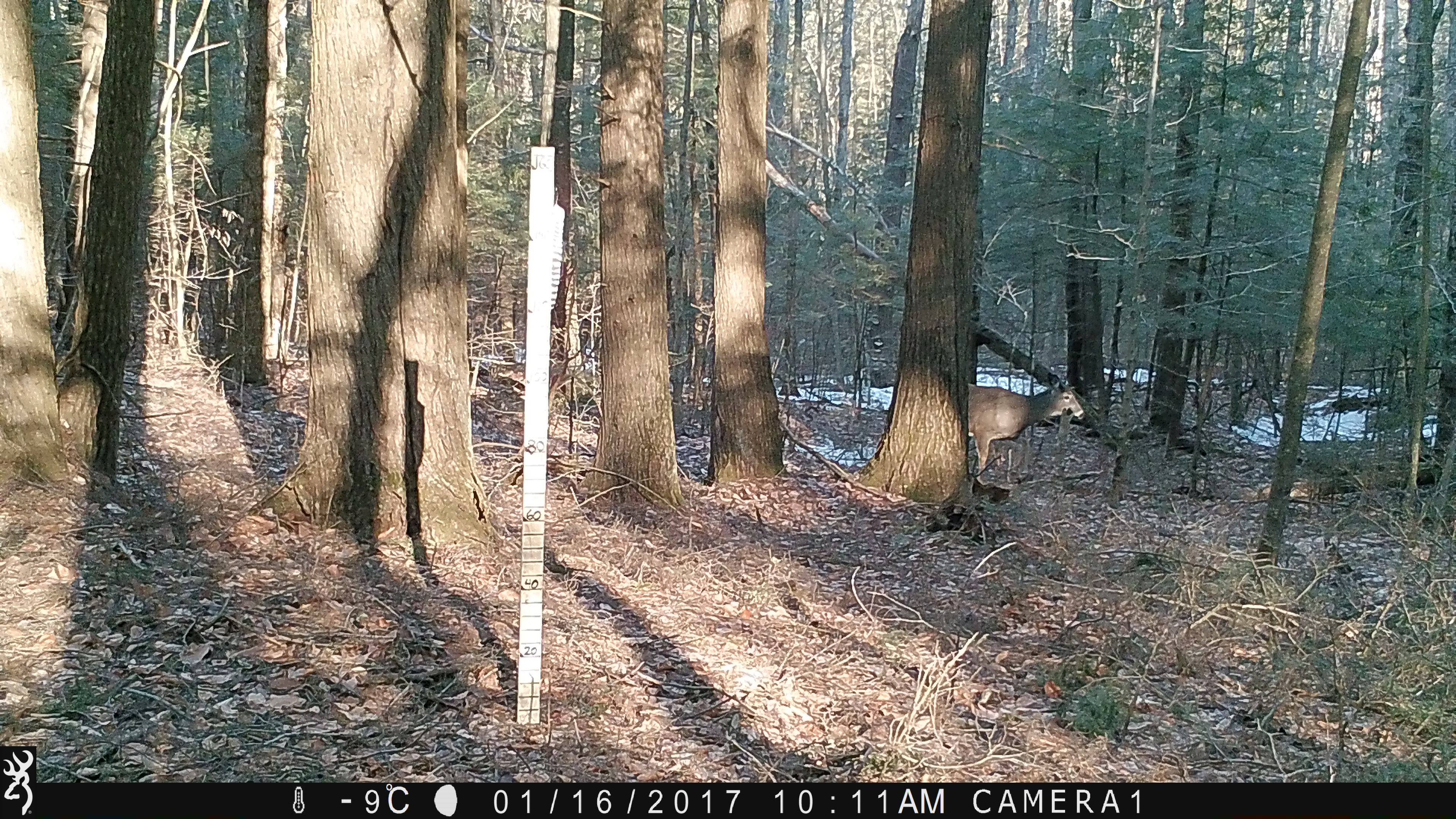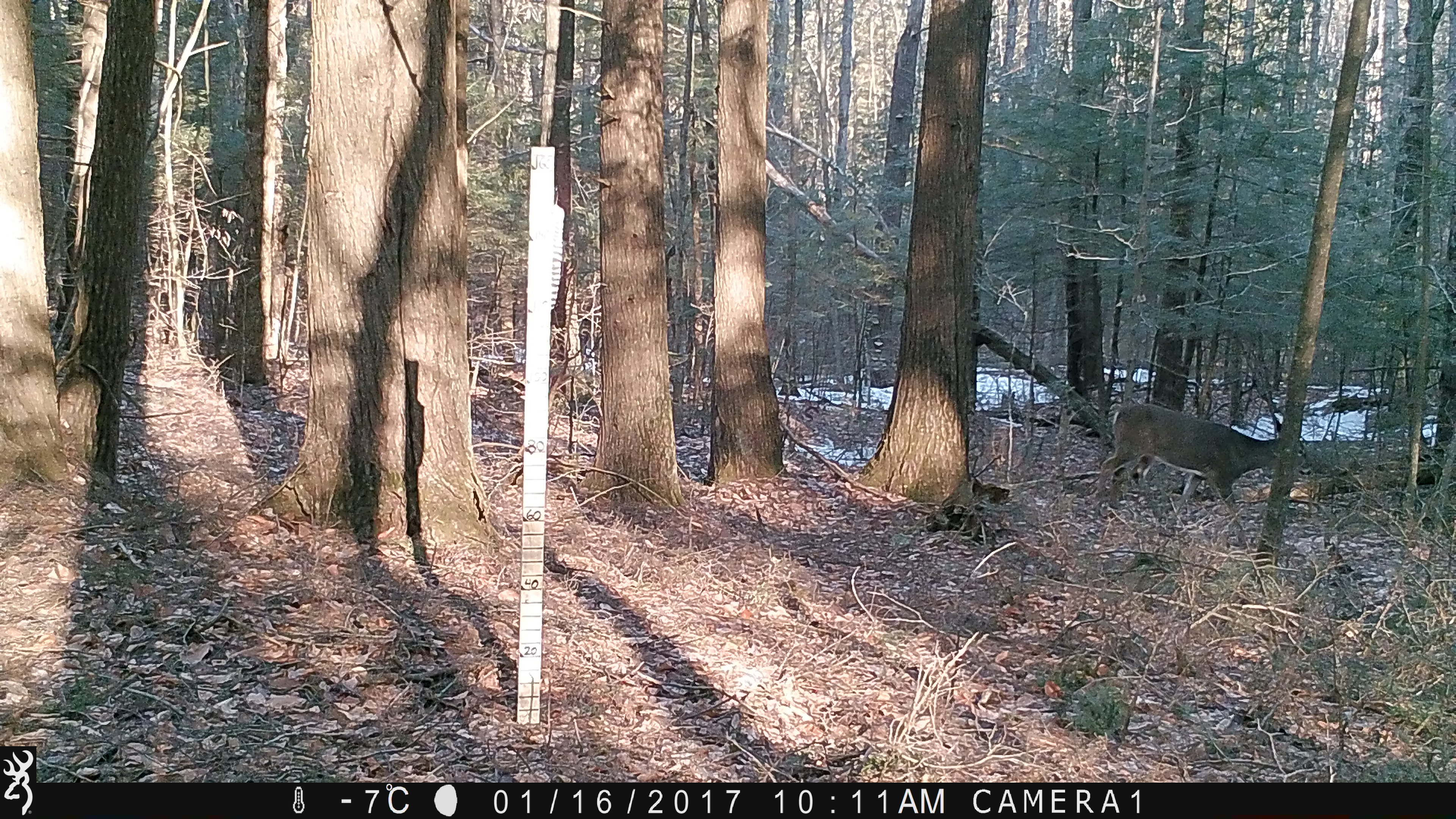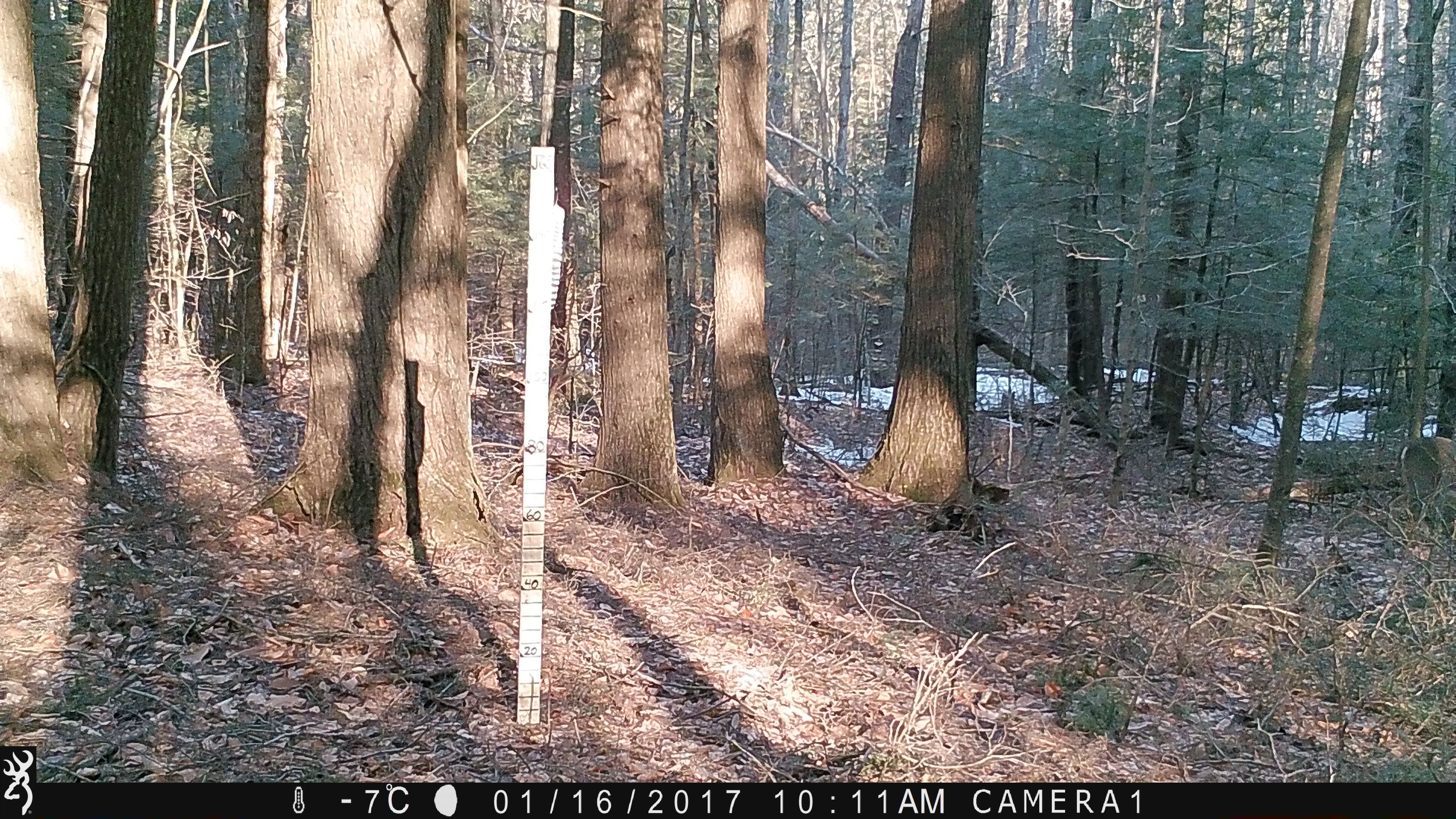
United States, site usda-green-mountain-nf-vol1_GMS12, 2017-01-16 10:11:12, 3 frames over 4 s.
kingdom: Animalia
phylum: Chordata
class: Mammalia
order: Artiodactyla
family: Cervidae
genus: Odocoileus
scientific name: Odocoileus virginianus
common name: white-tailed deer